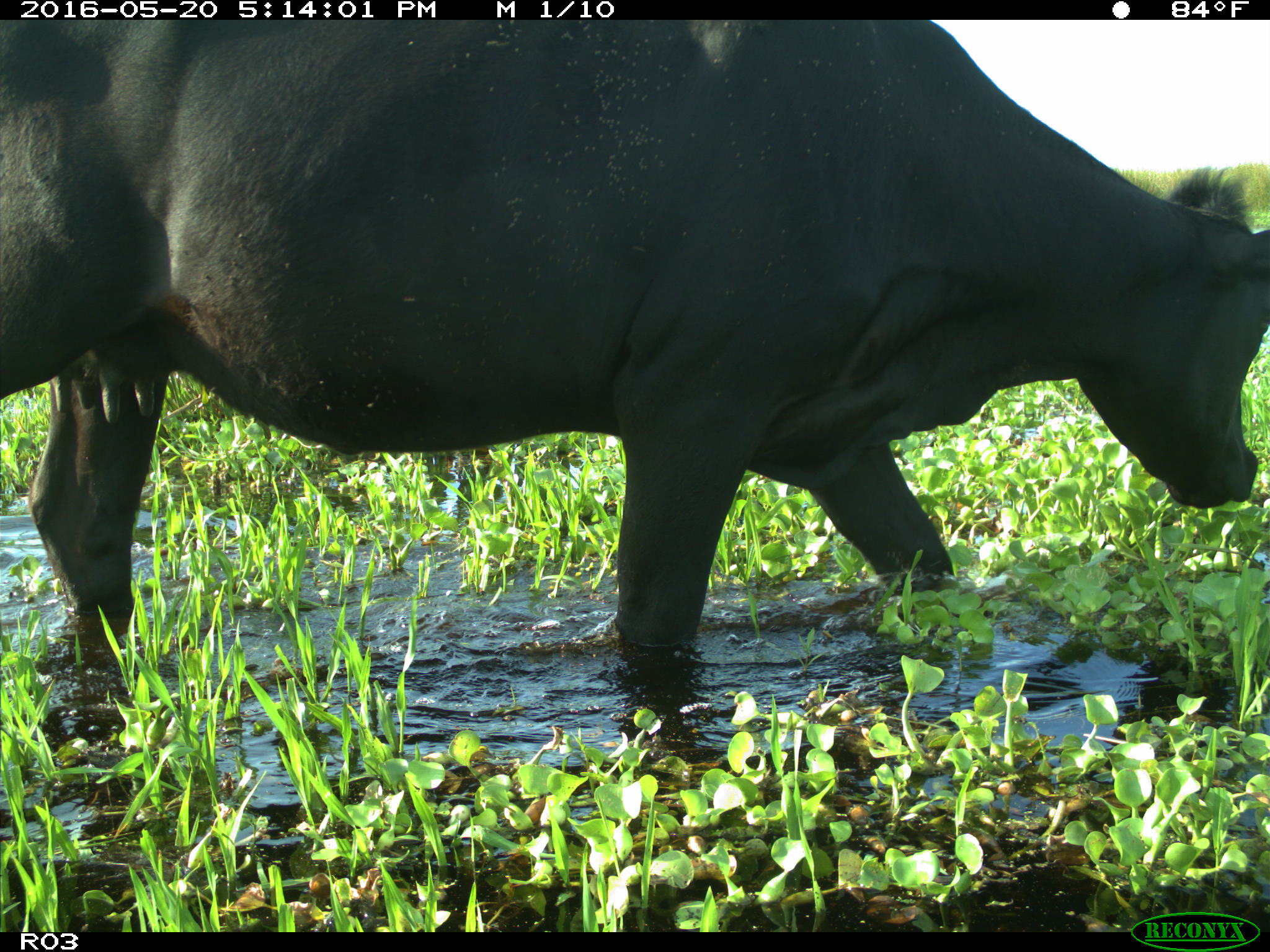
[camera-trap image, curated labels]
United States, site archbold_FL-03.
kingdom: Animalia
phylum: Chordata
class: Mammalia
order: Artiodactyla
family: Bovidae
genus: Bos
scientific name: Bos taurus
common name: domestic cow